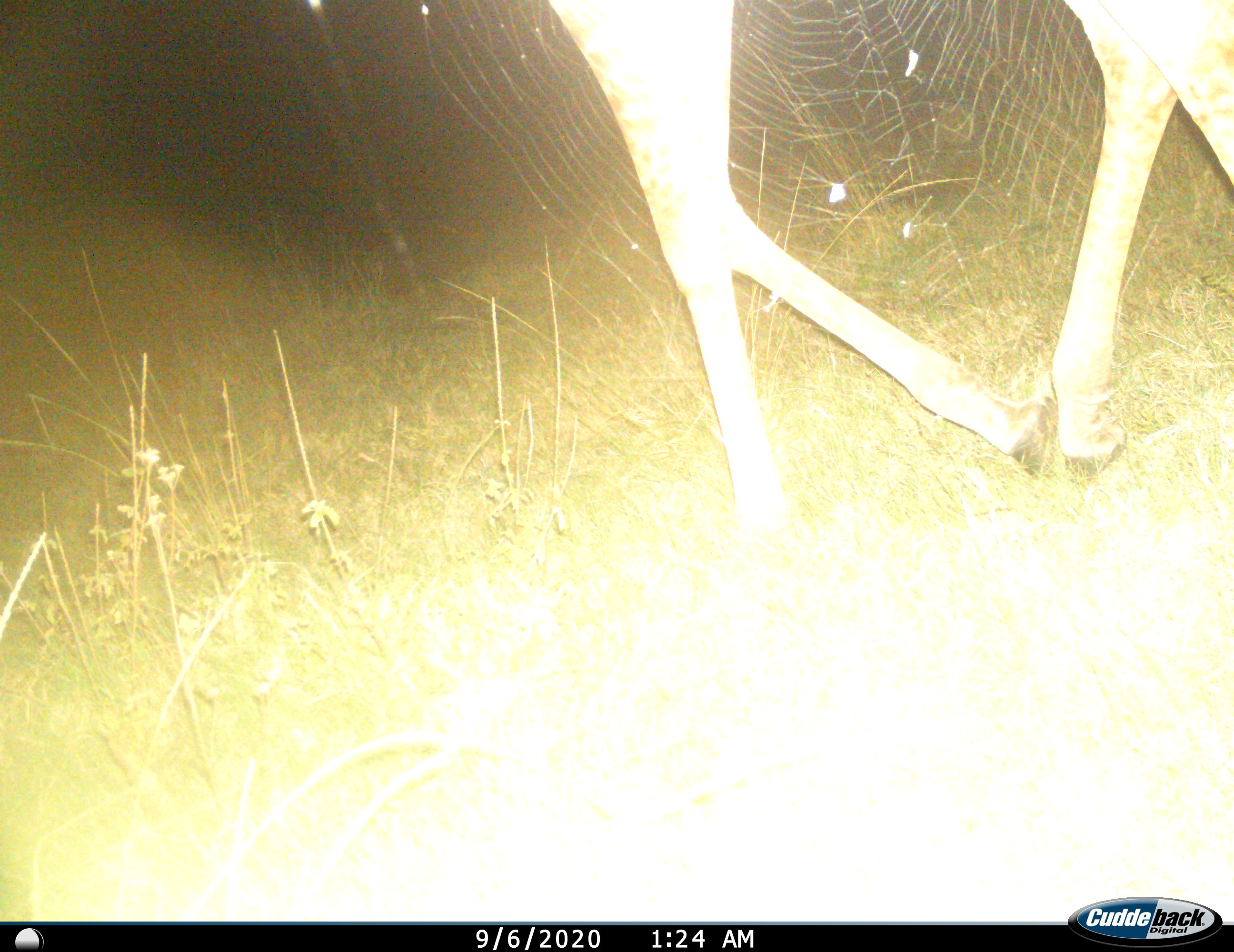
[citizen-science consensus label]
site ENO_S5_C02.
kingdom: Animalia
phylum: Chordata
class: Mammalia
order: Artiodactyla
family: Giraffidae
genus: Giraffa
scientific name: Giraffa camelopardalis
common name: giraffe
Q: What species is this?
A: Giraffe (Giraffa camelopardalis).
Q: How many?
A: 1.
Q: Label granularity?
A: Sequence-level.